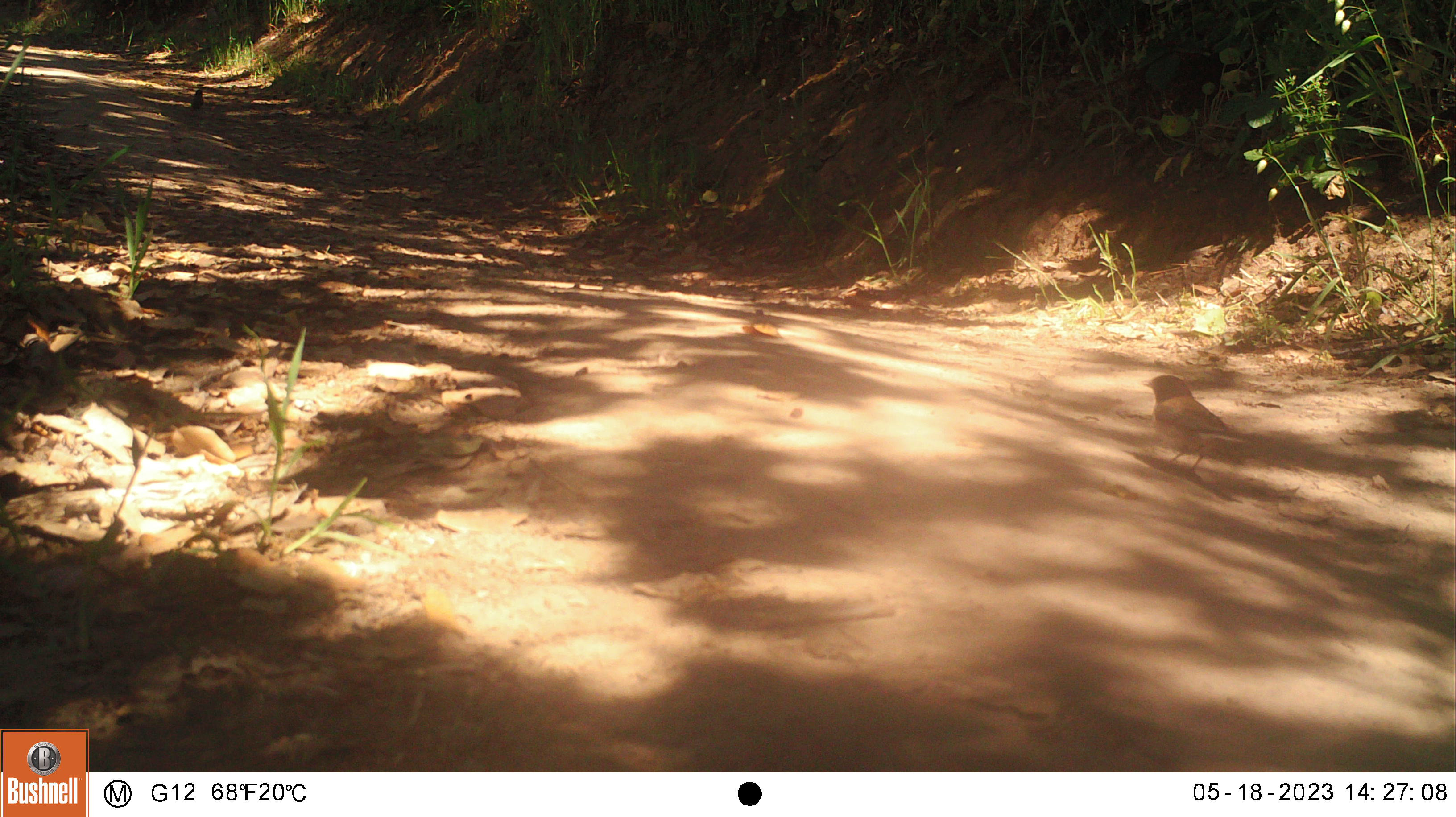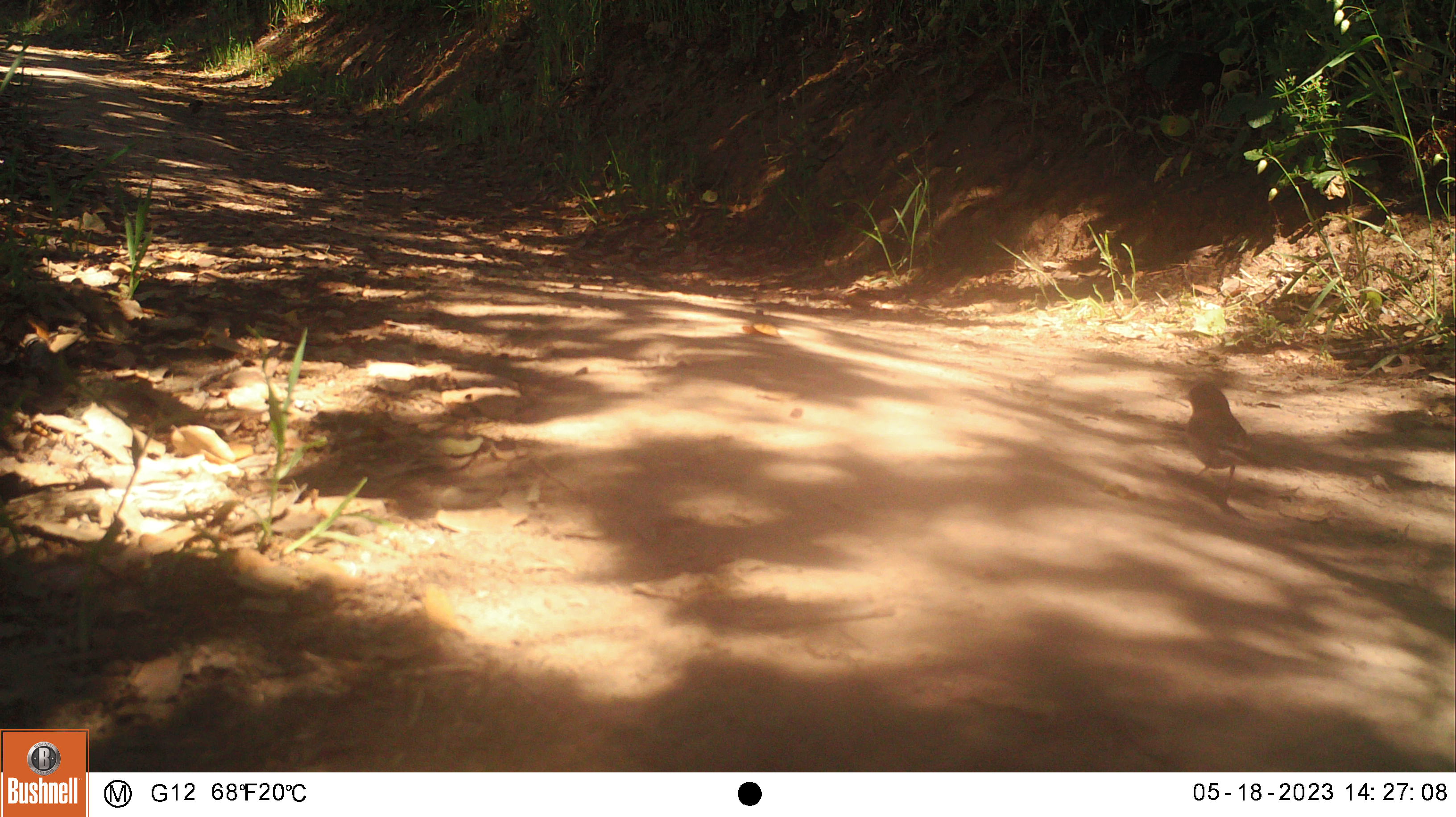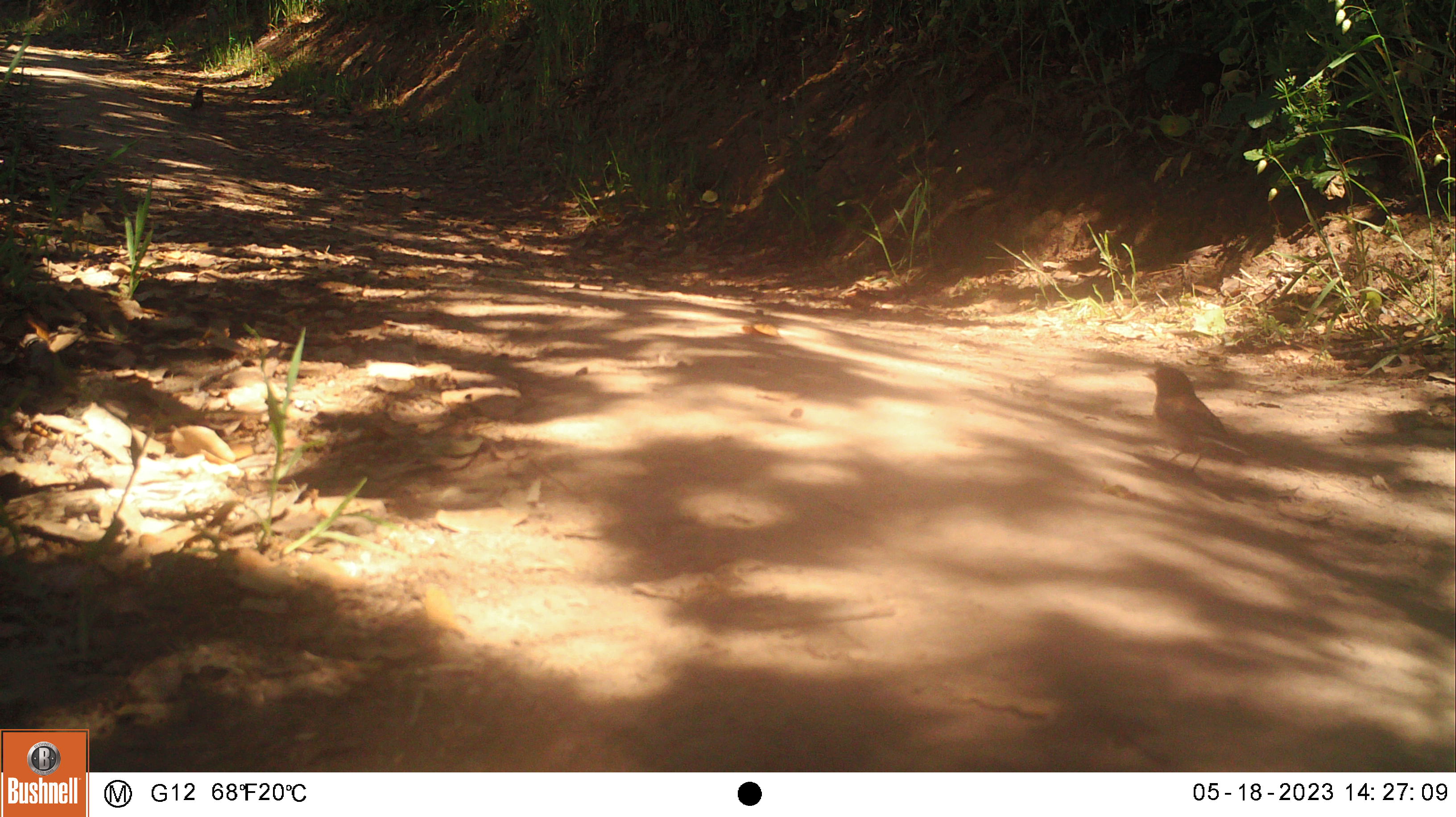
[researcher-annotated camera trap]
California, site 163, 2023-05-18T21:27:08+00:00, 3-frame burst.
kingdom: Animalia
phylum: Chordata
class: Aves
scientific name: Aves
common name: bird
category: unknown bird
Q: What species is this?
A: Unknown bird (bird) (Aves).